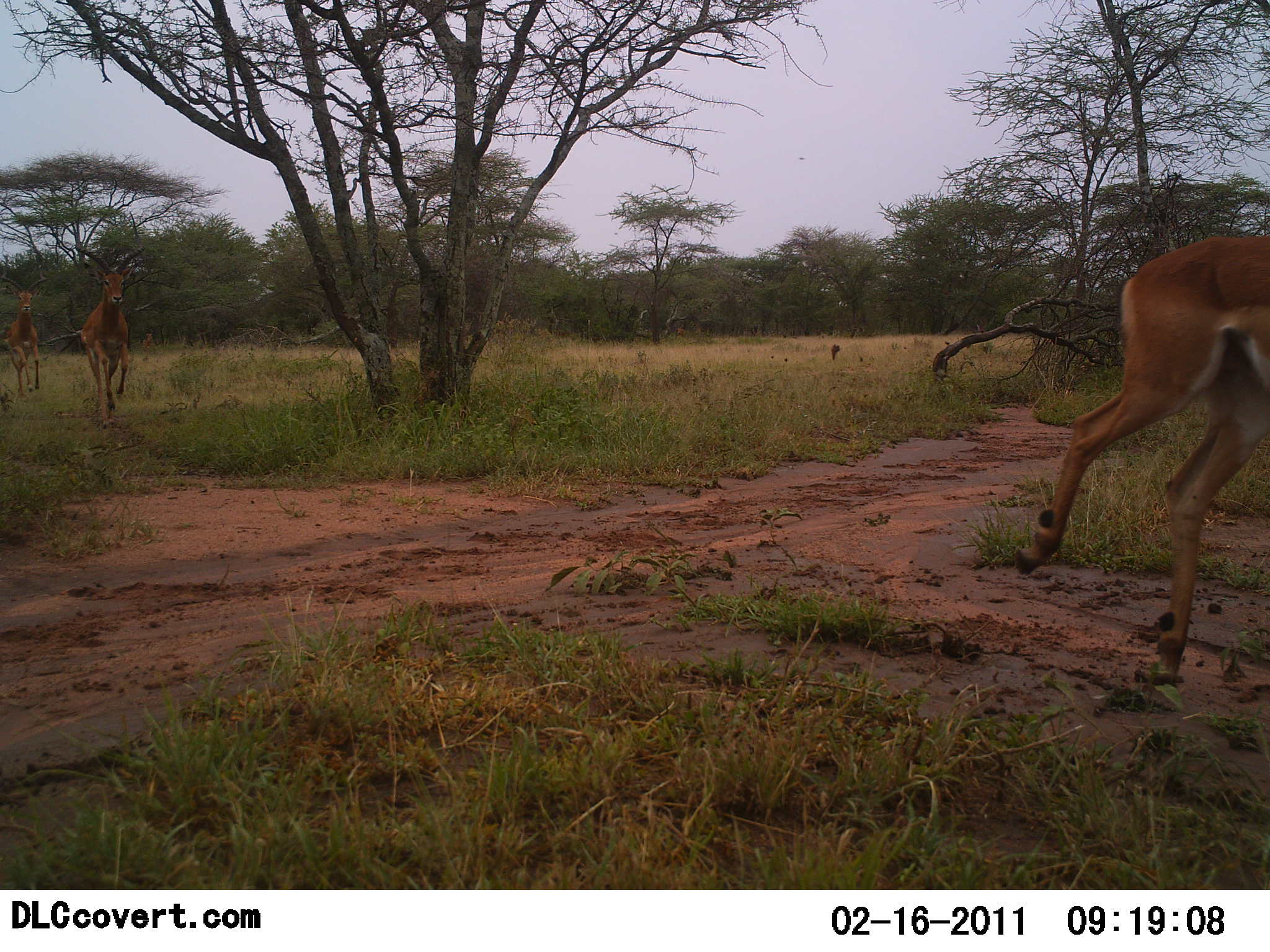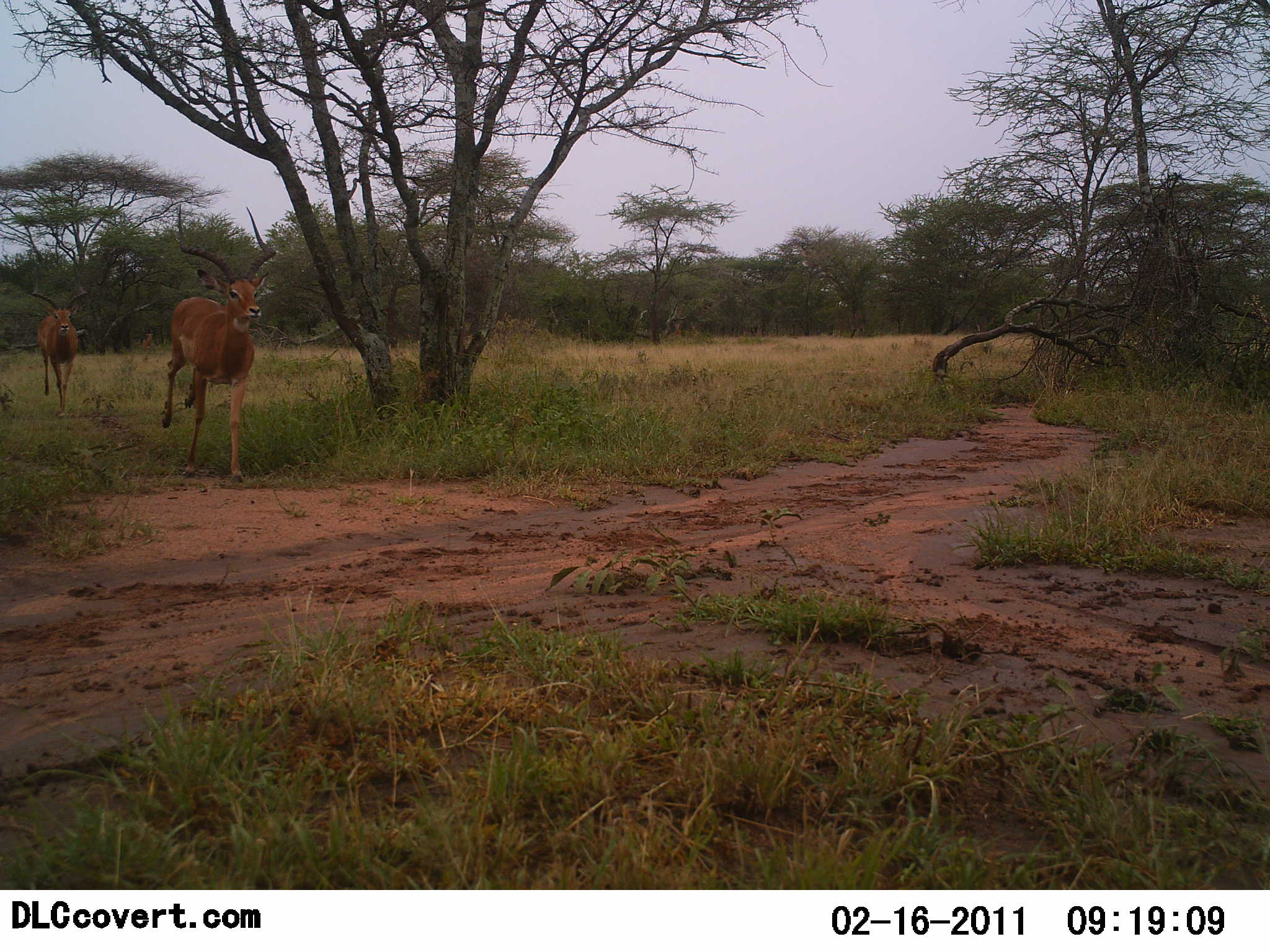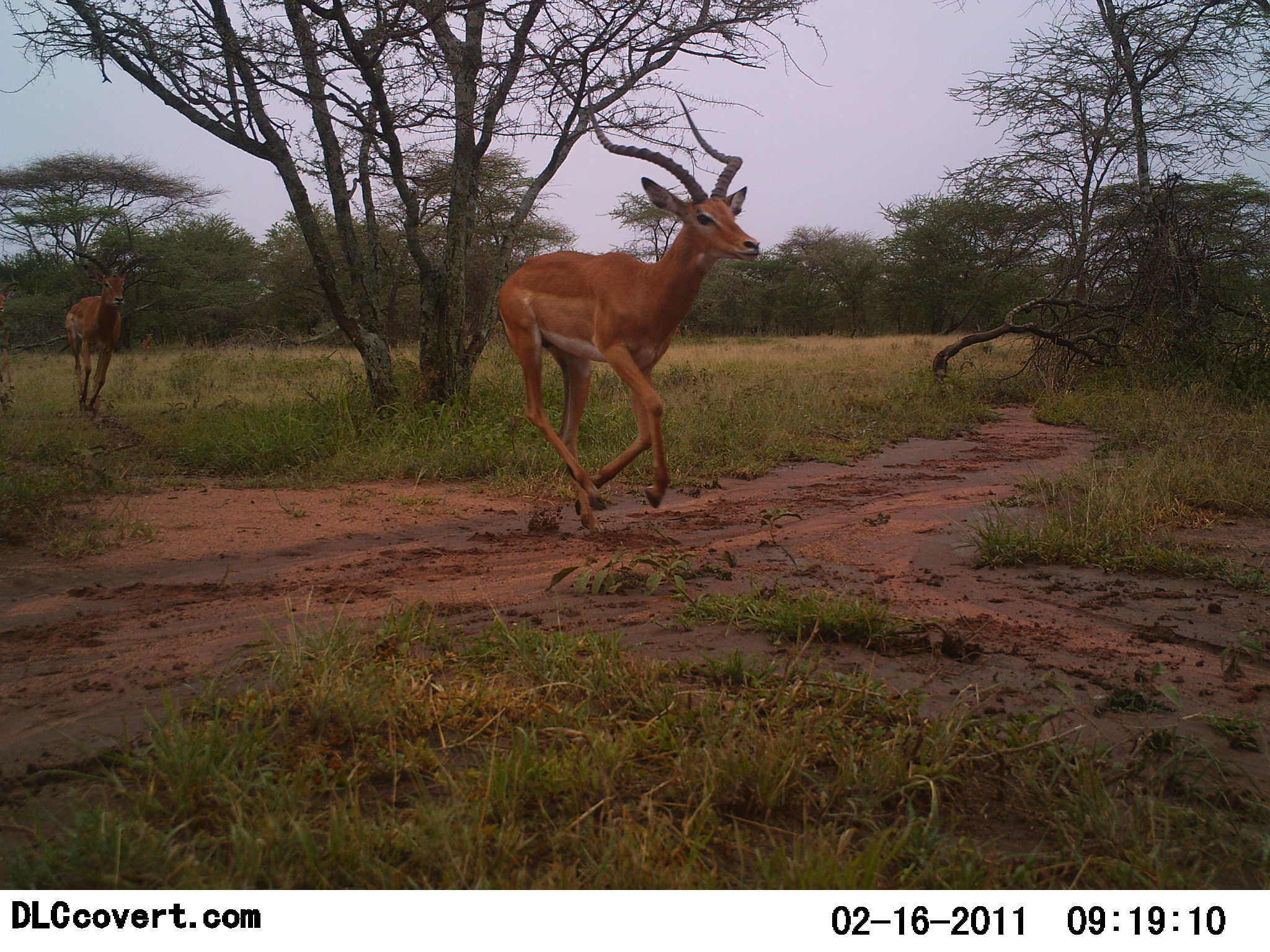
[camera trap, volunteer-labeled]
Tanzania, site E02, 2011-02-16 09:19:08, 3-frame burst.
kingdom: Animalia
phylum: Chordata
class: Mammalia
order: Artiodactyla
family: Bovidae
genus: Aepyceros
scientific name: Aepyceros melampus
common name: impala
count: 3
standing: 6%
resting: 0%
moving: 94%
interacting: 6%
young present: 0%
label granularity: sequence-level